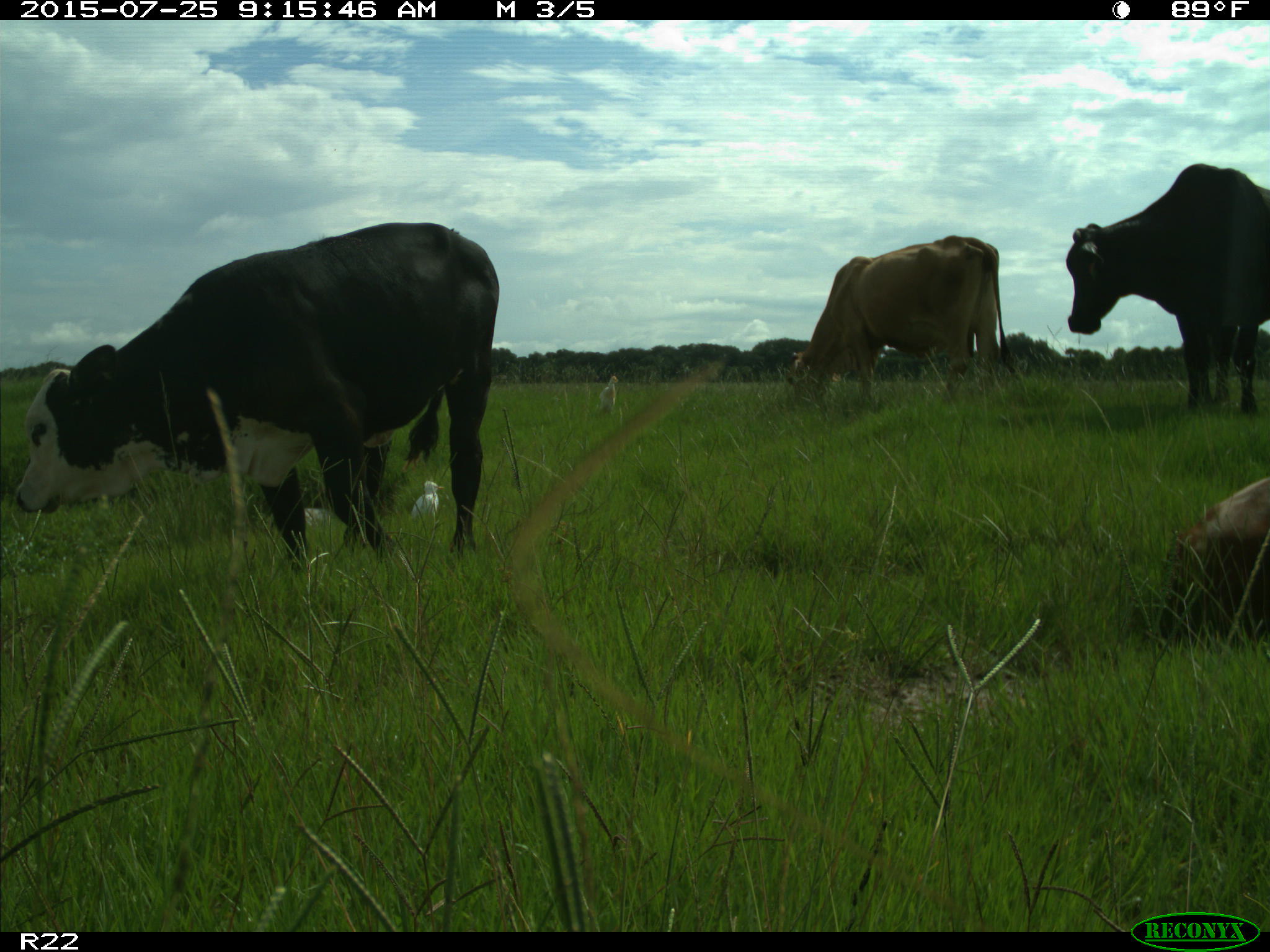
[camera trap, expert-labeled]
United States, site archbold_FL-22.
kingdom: Animalia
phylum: Chordata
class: Mammalia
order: Artiodactyla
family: Bovidae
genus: Bos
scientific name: Bos taurus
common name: domestic cow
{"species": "Bos taurus (domestic cow)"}